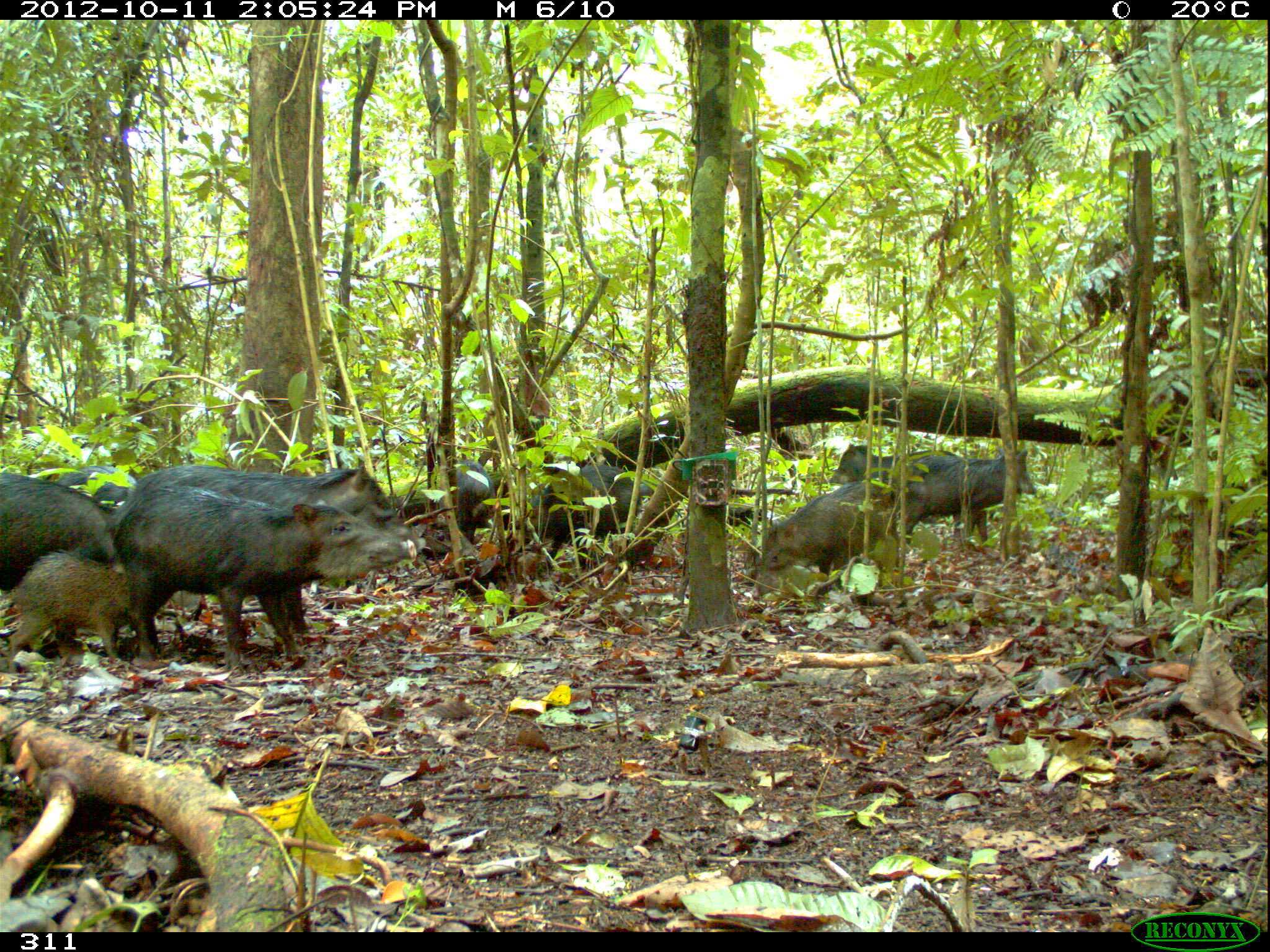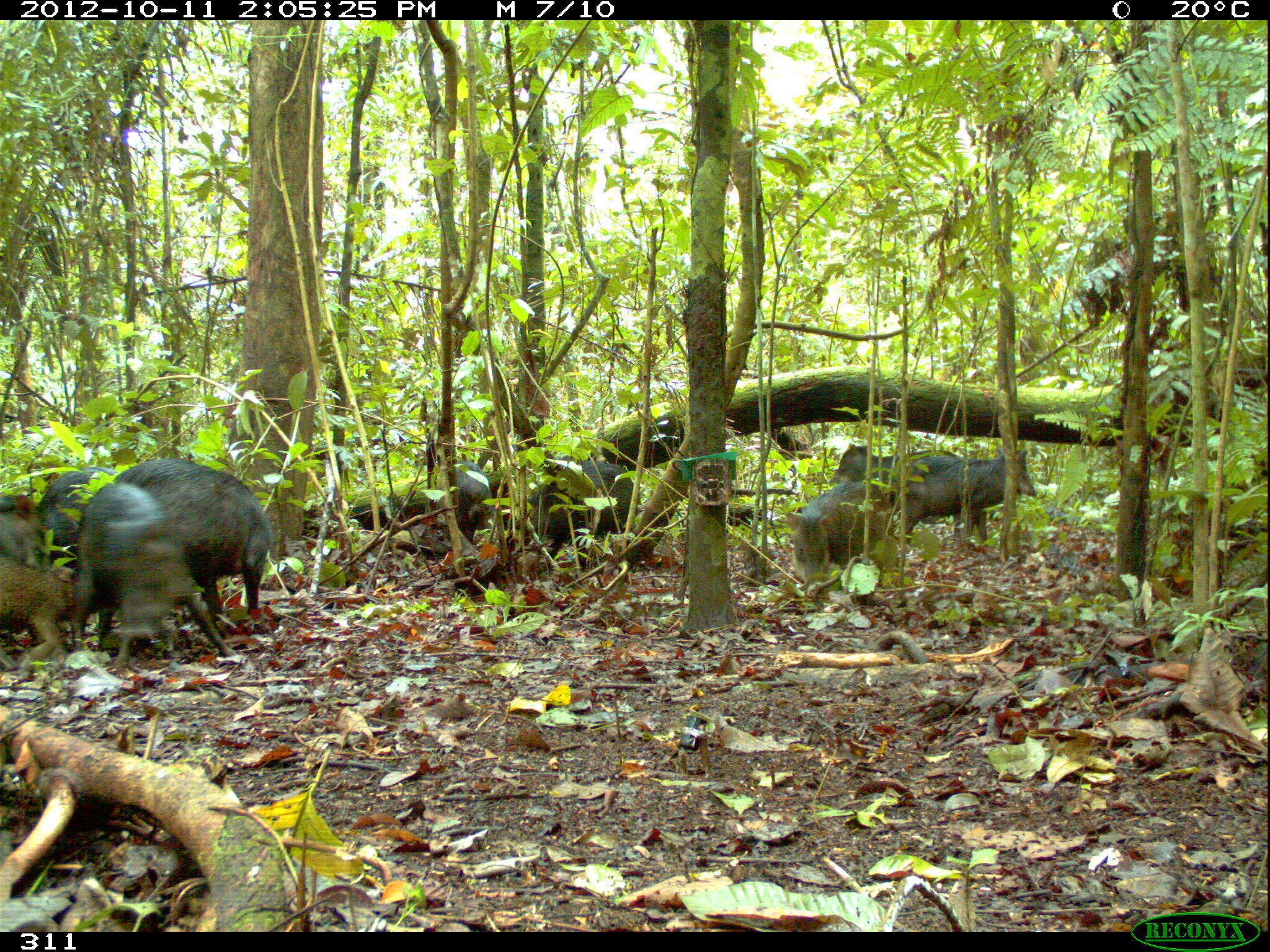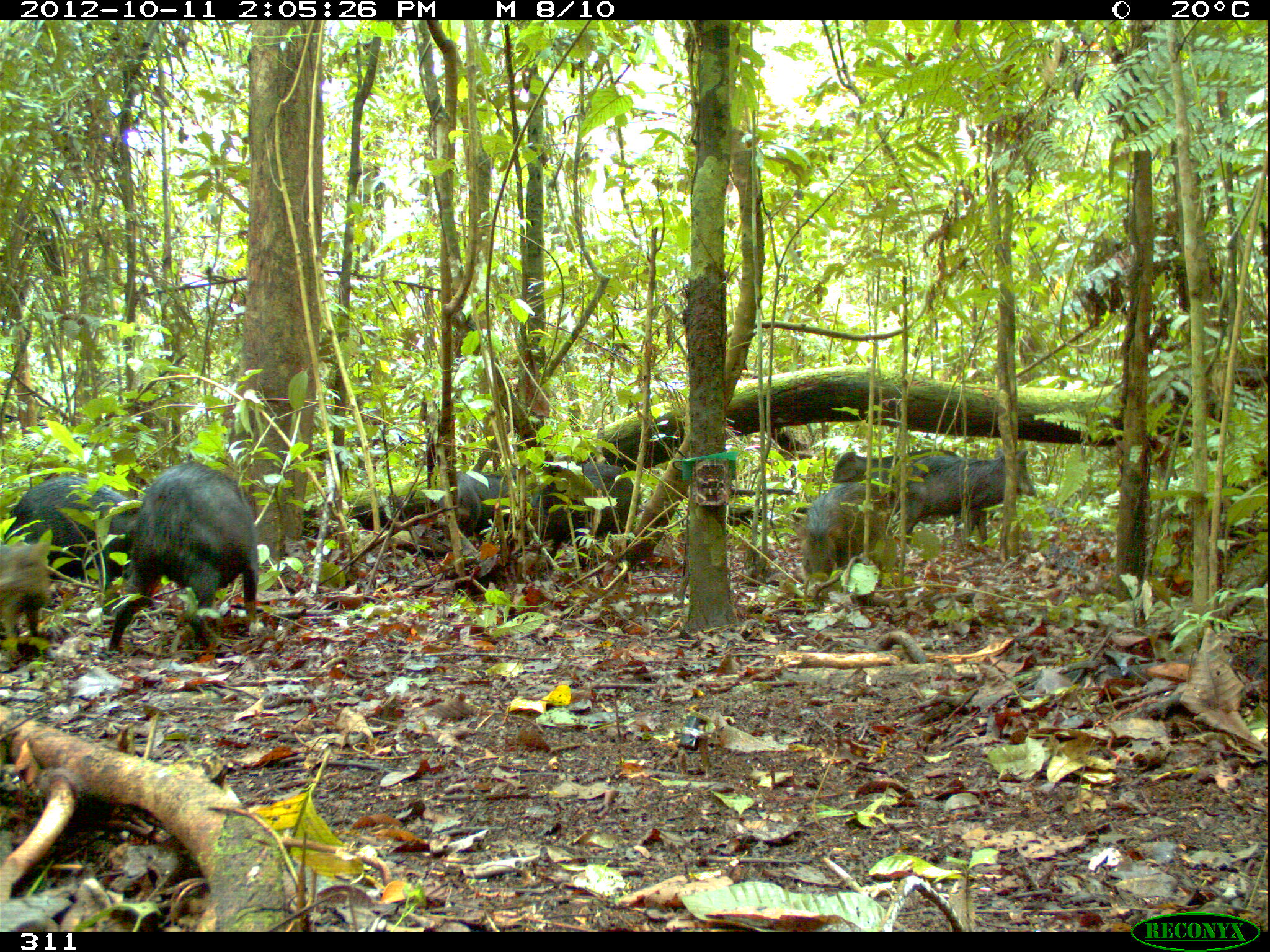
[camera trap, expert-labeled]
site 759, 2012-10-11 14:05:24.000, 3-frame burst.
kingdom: Animalia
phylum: Chordata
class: Mammalia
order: Artiodactyla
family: Tayassuidae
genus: Tayassu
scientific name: Tayassu pecari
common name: white-lipped peccary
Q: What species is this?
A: Tayassu pecari (white-lipped peccary).